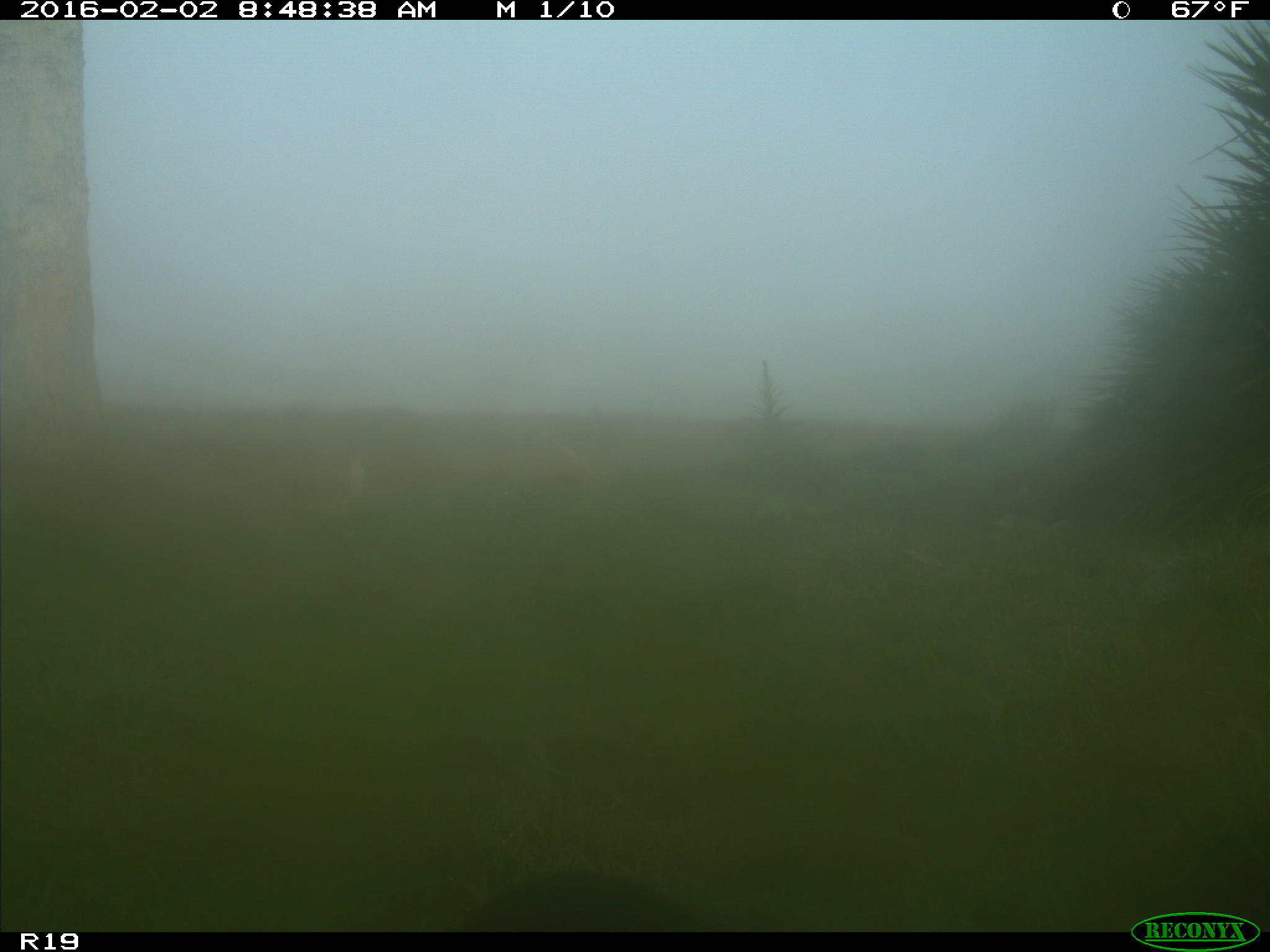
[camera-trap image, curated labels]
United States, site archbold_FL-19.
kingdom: Animalia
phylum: Chordata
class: Aves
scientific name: Aves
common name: birds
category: unidentified bird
Unidentified bird (birds) (Aves).